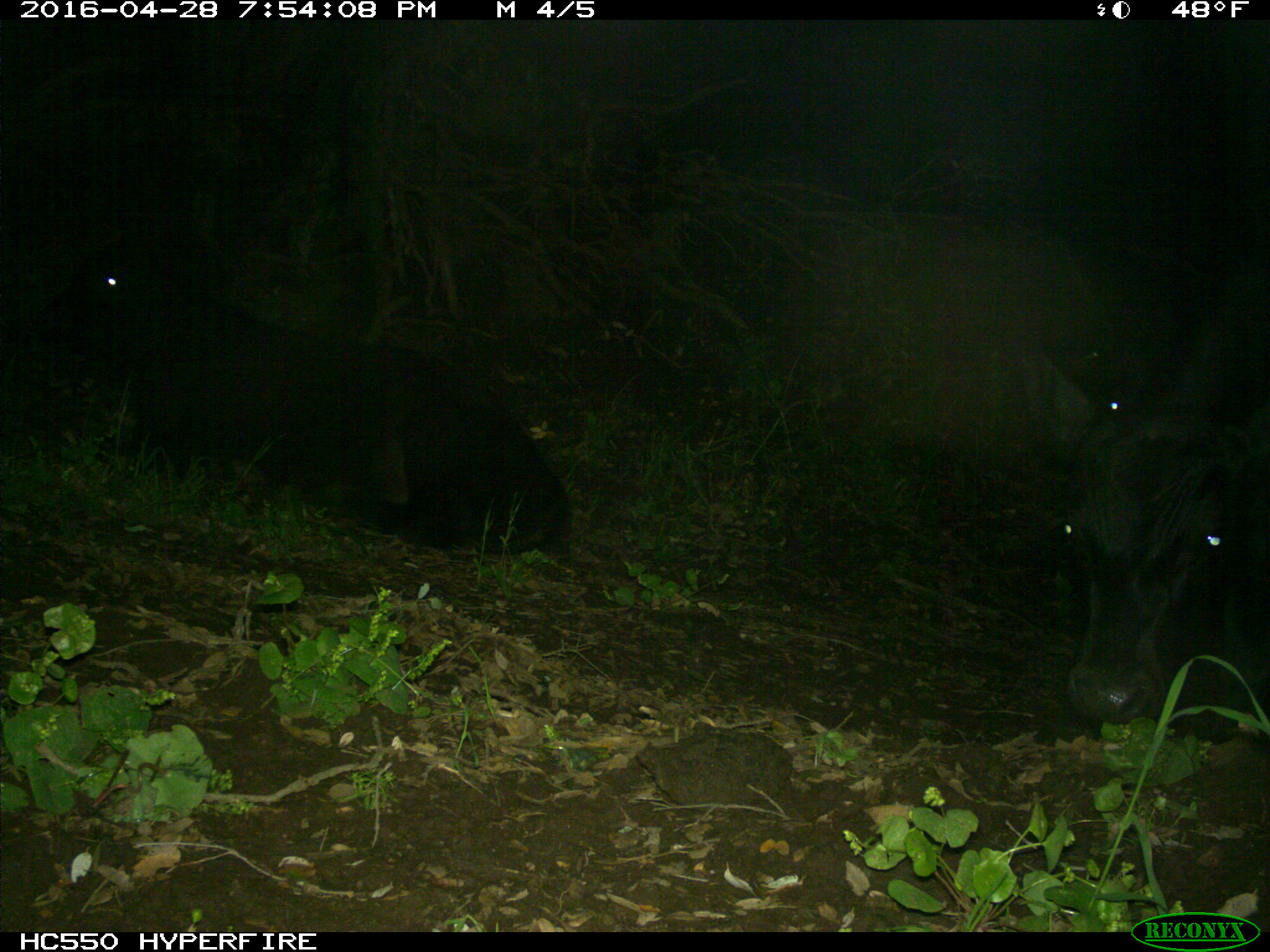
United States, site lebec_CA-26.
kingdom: Animalia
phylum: Chordata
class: Mammalia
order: Artiodactyla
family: Bovidae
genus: Bos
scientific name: Bos taurus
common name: domestic cow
Bos taurus (domestic cow).